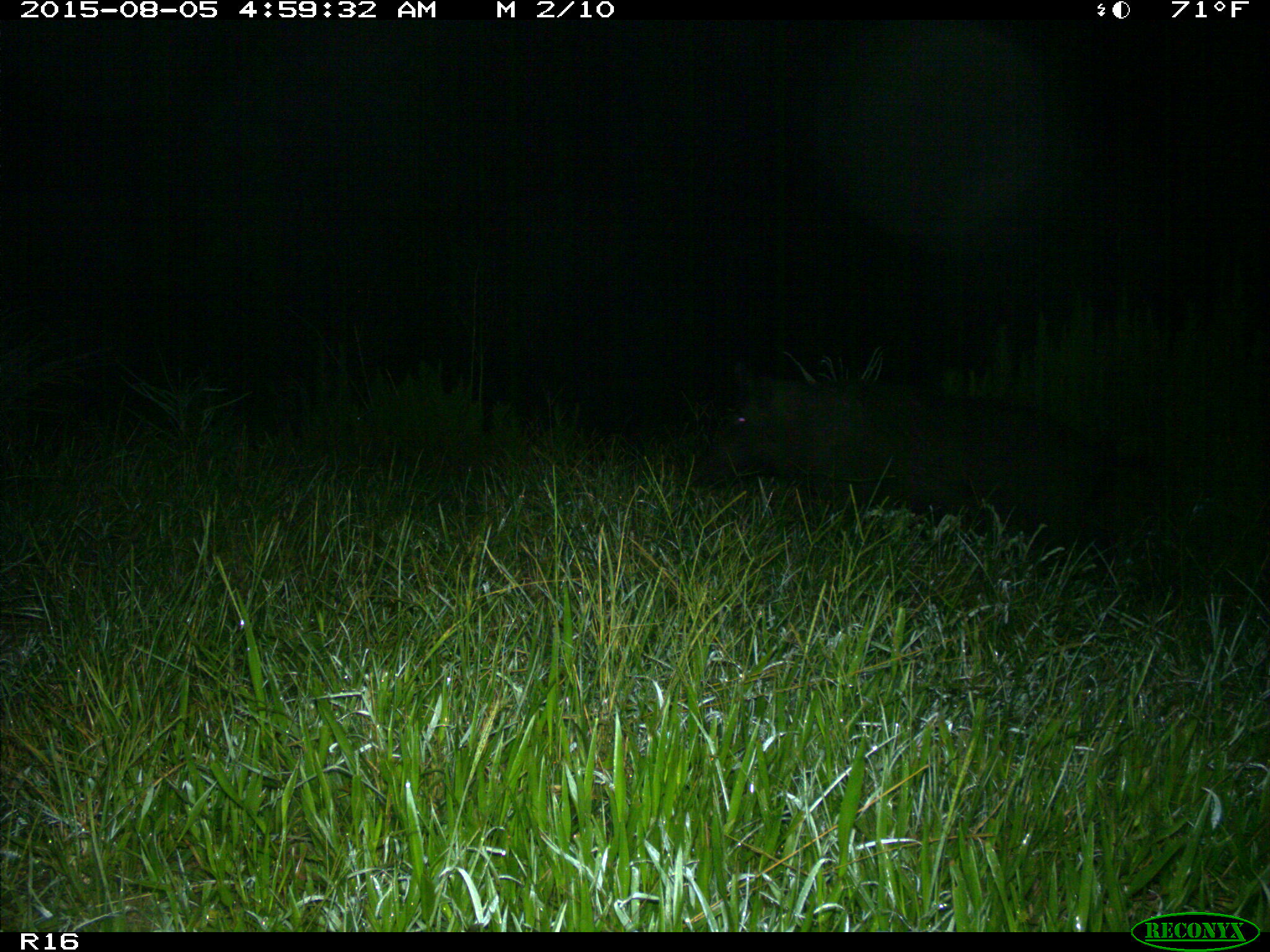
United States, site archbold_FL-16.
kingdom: Animalia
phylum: Chordata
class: Mammalia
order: Artiodactyla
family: Suidae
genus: Sus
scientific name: Sus scrofa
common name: wild boar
Sus scrofa (wild boar).